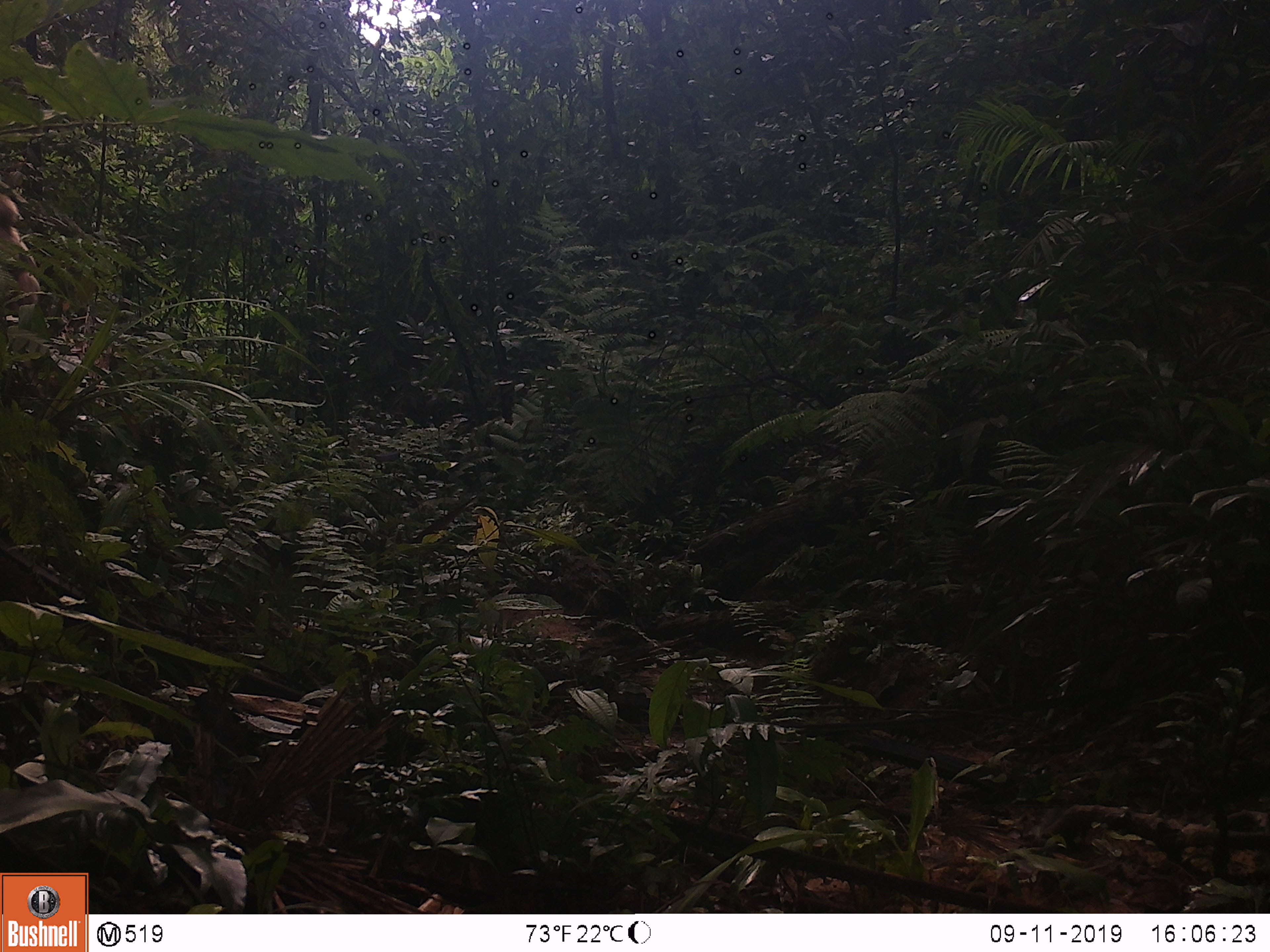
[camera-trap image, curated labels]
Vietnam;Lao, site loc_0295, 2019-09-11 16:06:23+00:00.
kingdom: Animalia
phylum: Chordata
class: Mammalia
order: Primates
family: Cercopithecidae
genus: Macaca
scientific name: Macaca arctoides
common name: stump-tailed macaque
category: stump tailed macaque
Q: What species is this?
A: Stump tailed macaque (stump-tailed macaque) (Macaca arctoides).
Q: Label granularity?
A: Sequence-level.